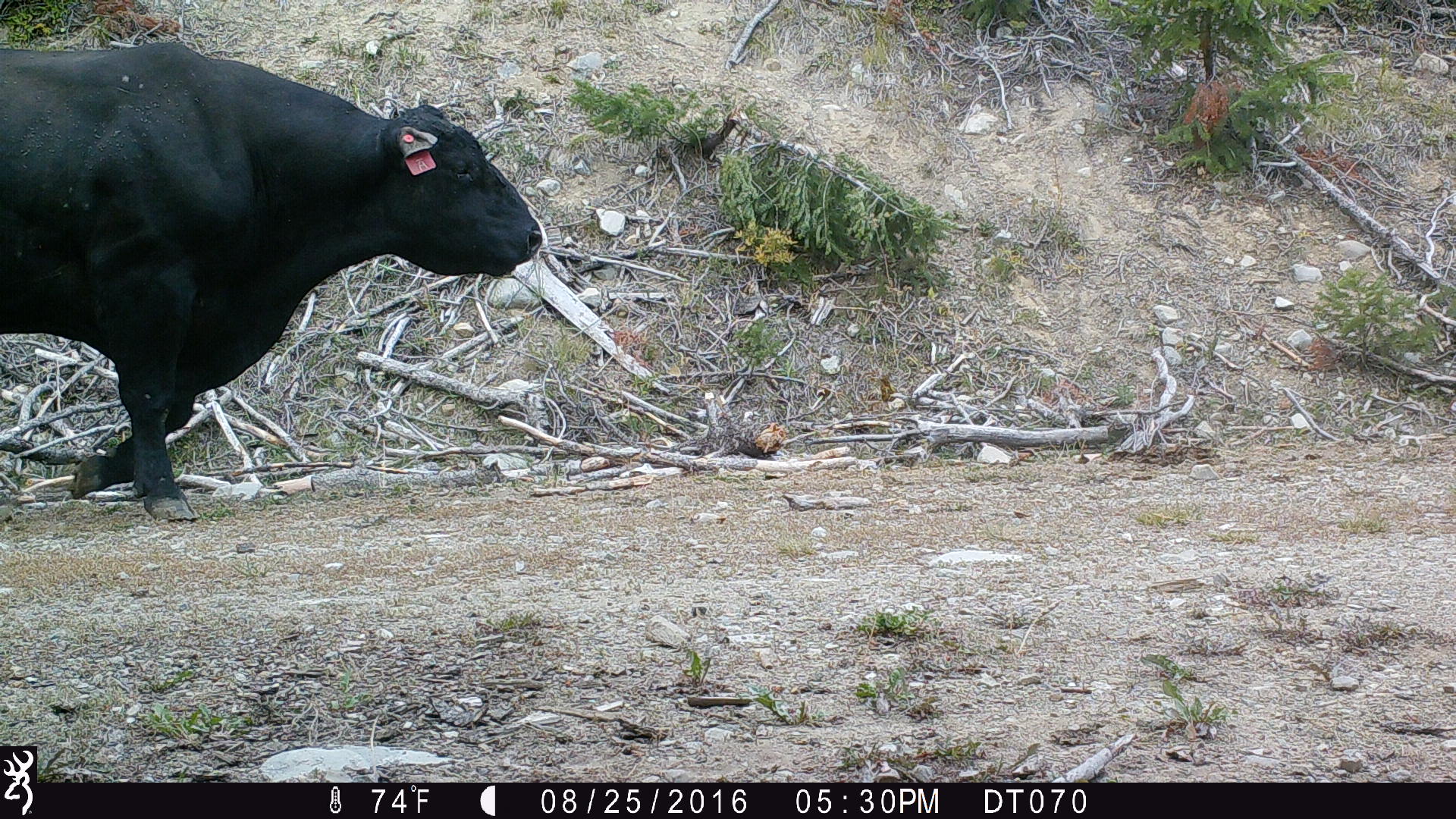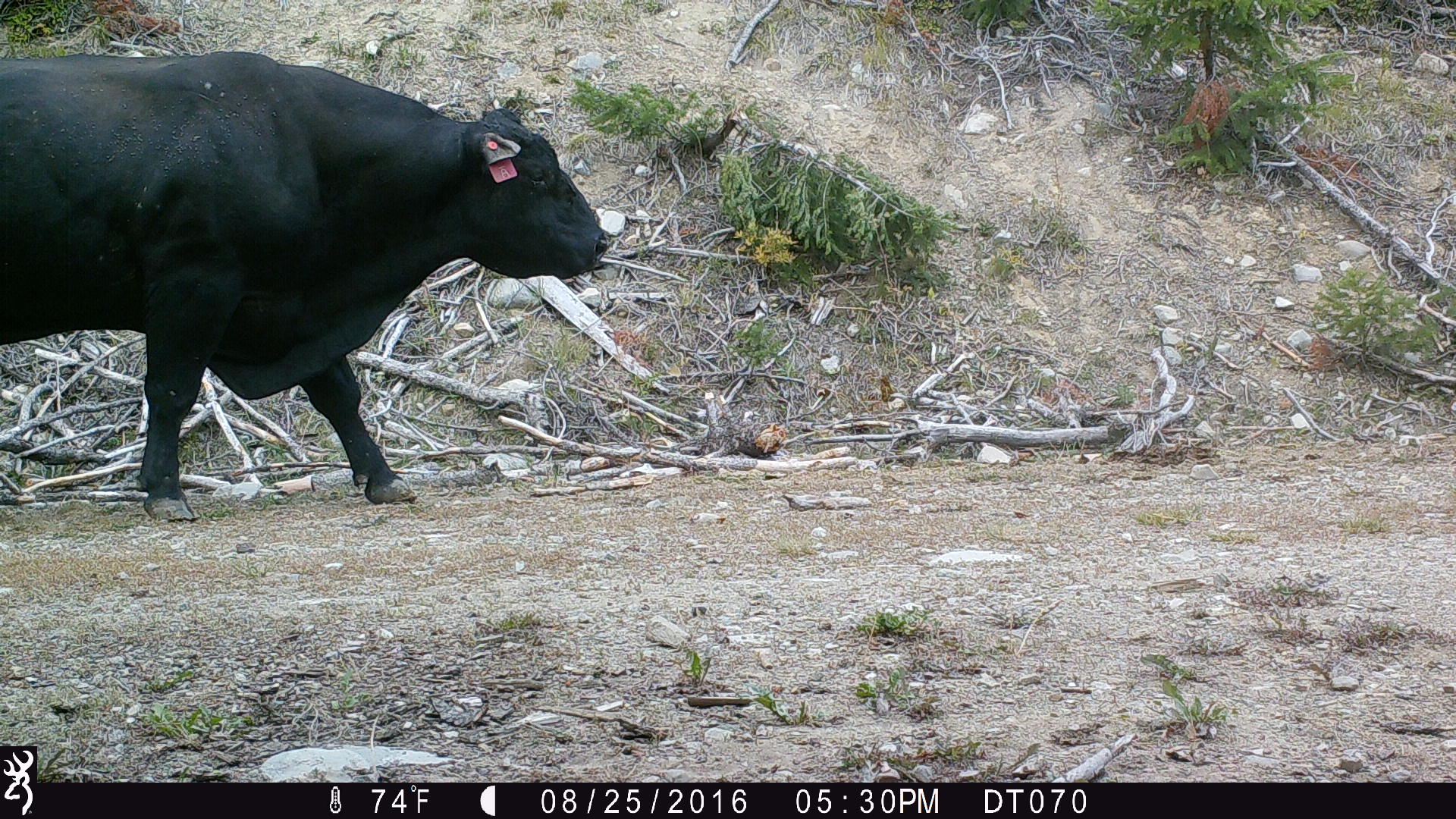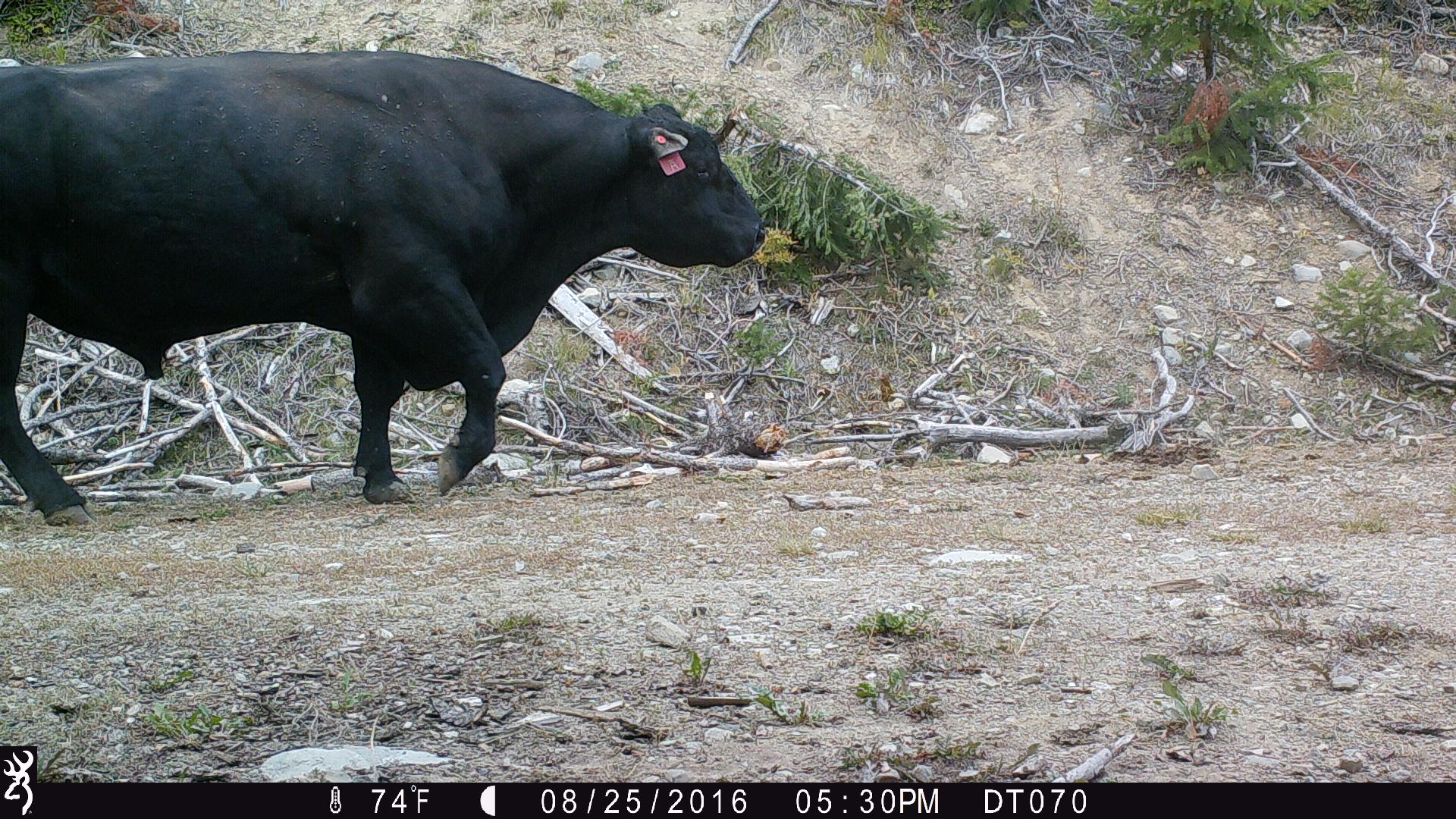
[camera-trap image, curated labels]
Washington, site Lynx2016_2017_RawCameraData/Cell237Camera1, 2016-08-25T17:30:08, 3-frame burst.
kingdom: Animalia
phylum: Chordata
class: Mammalia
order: Artiodactyla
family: Bovidae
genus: Bos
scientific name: Bos taurus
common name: domestic cattle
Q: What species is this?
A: Domestic cattle (Bos taurus).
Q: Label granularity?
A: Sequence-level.